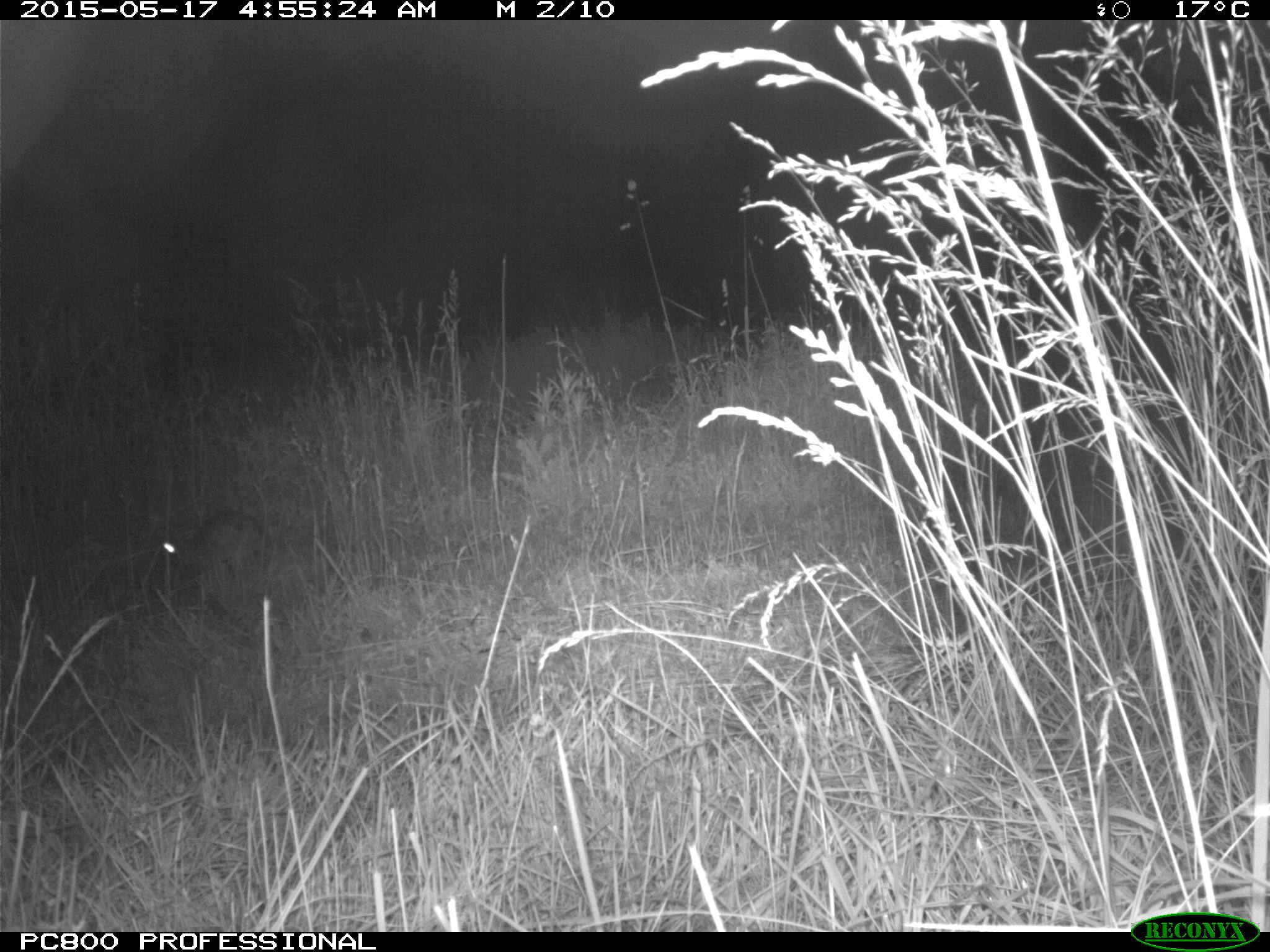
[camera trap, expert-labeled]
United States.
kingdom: Animalia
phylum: Chordata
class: Mammalia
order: Lagomorpha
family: Leporidae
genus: Sylvilagus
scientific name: Sylvilagus floridanus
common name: eastern cottontail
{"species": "Eastern Cottontail (Sylvilagus floridanus)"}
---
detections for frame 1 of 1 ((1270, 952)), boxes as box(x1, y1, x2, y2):
Eastern Cottontail: box(154, 501, 275, 599)